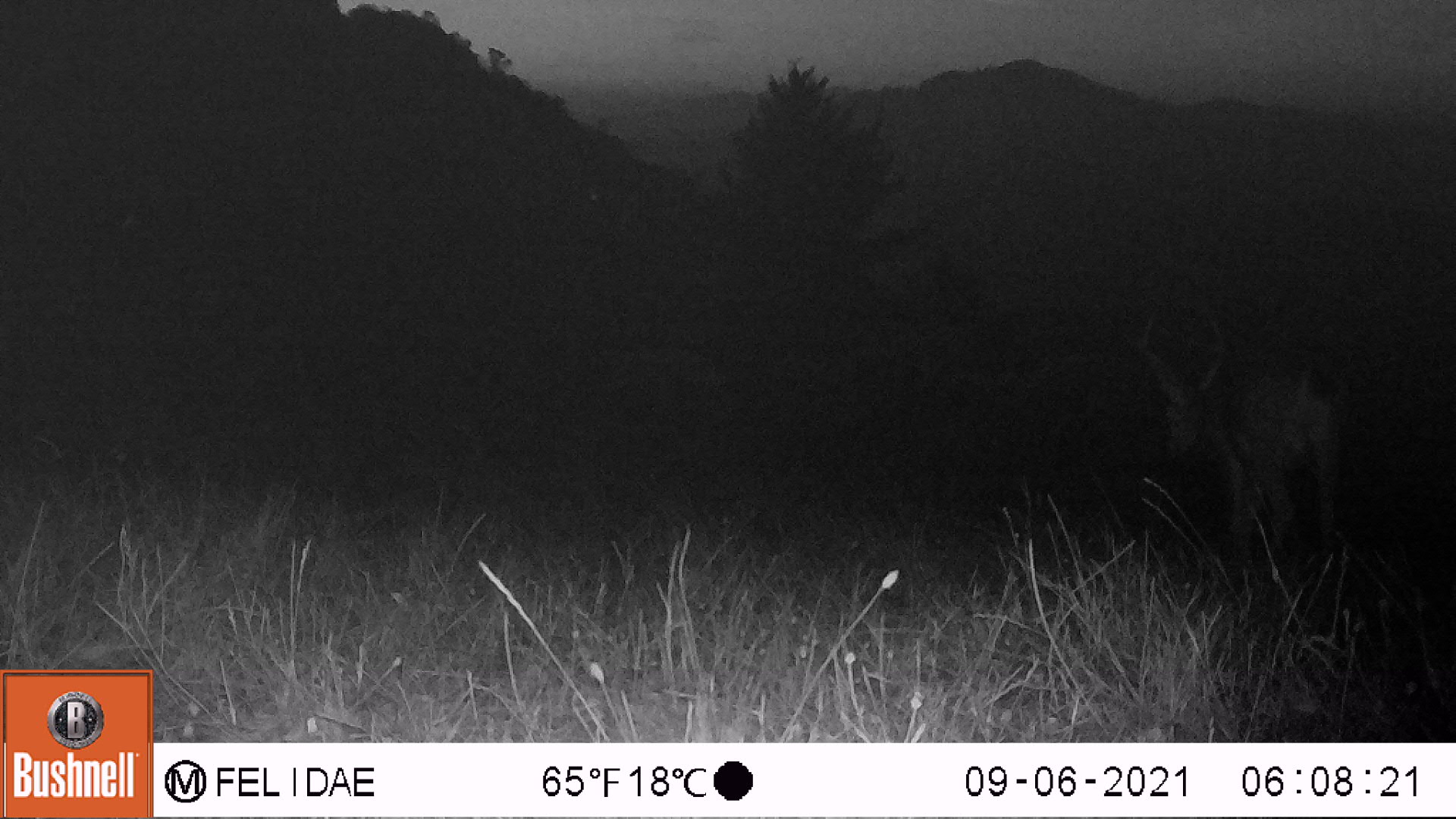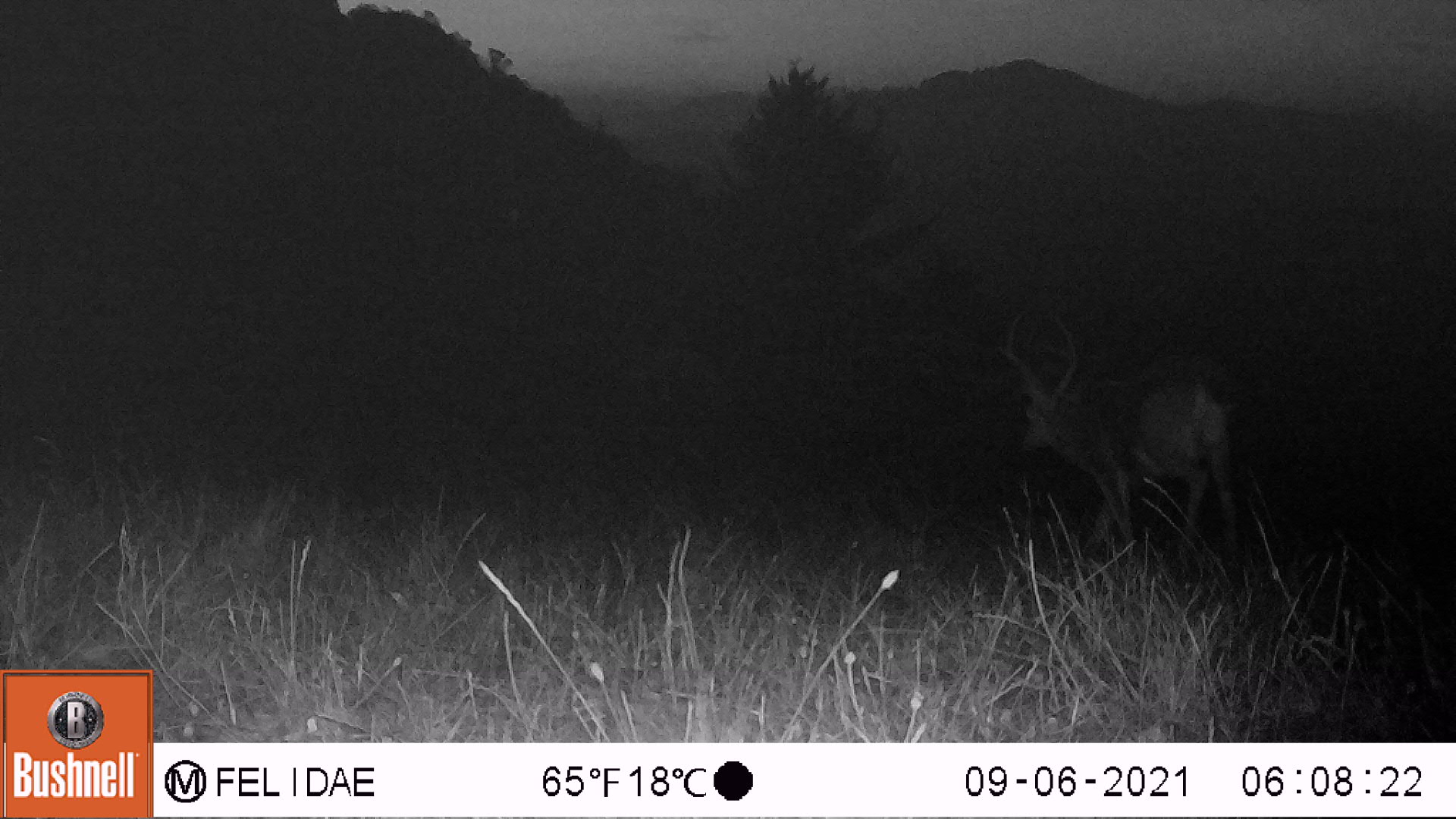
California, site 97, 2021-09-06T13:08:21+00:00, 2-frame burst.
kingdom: Animalia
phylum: Chordata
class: Mammalia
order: Artiodactyla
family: Cervidae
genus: Odocoileus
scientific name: Odocoileus hemionus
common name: mule deer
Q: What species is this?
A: Mule deer (Odocoileus hemionus).